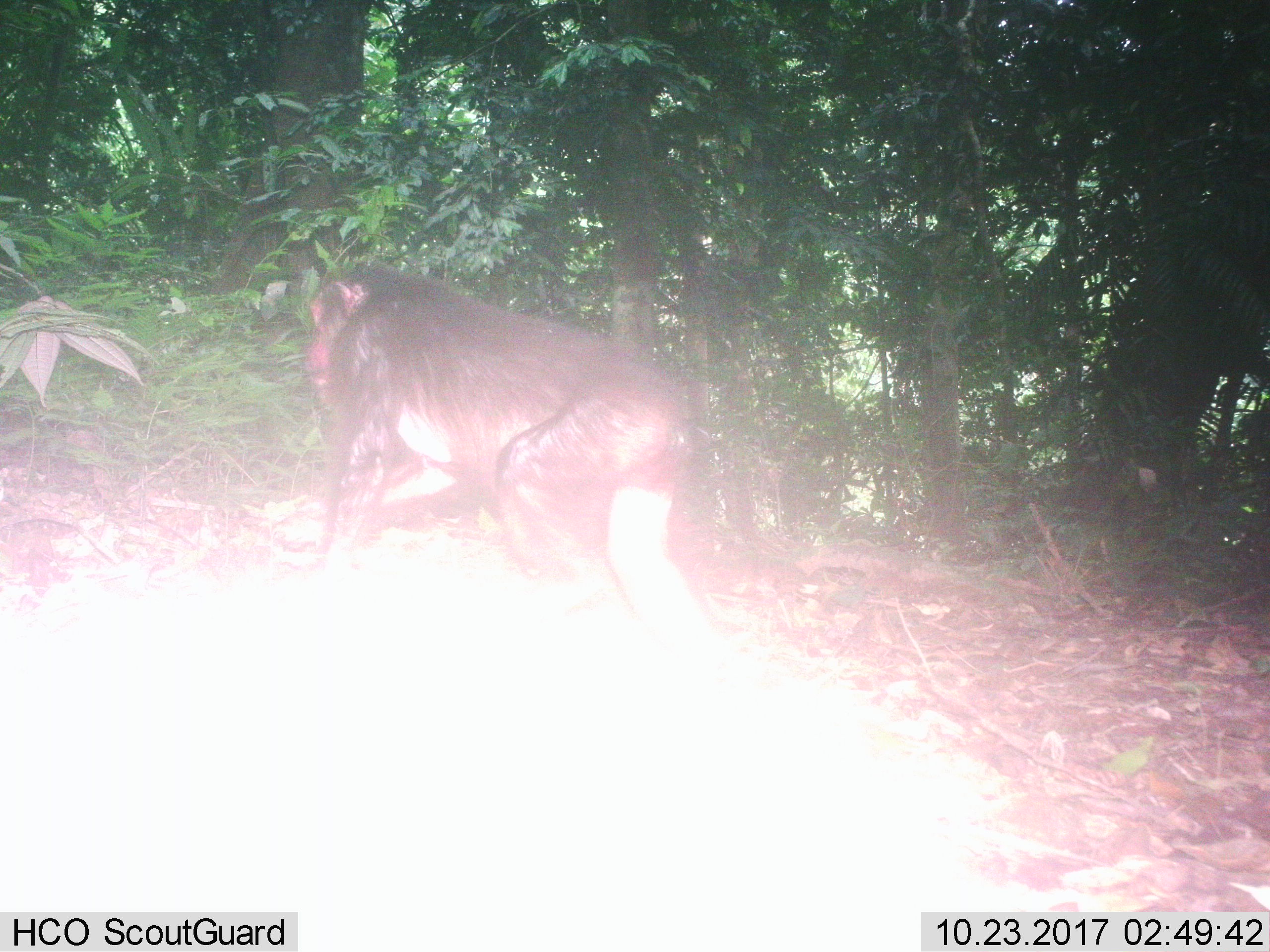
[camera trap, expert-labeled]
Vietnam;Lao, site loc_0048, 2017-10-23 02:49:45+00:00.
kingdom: Animalia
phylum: Chordata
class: Mammalia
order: Primates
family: Cercopithecidae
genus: Macaca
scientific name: Macaca arctoides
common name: stump-tailed macaque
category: stump tailed macaque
Stump tailed macaque (stump-tailed macaque) (Macaca arctoides). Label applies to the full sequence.